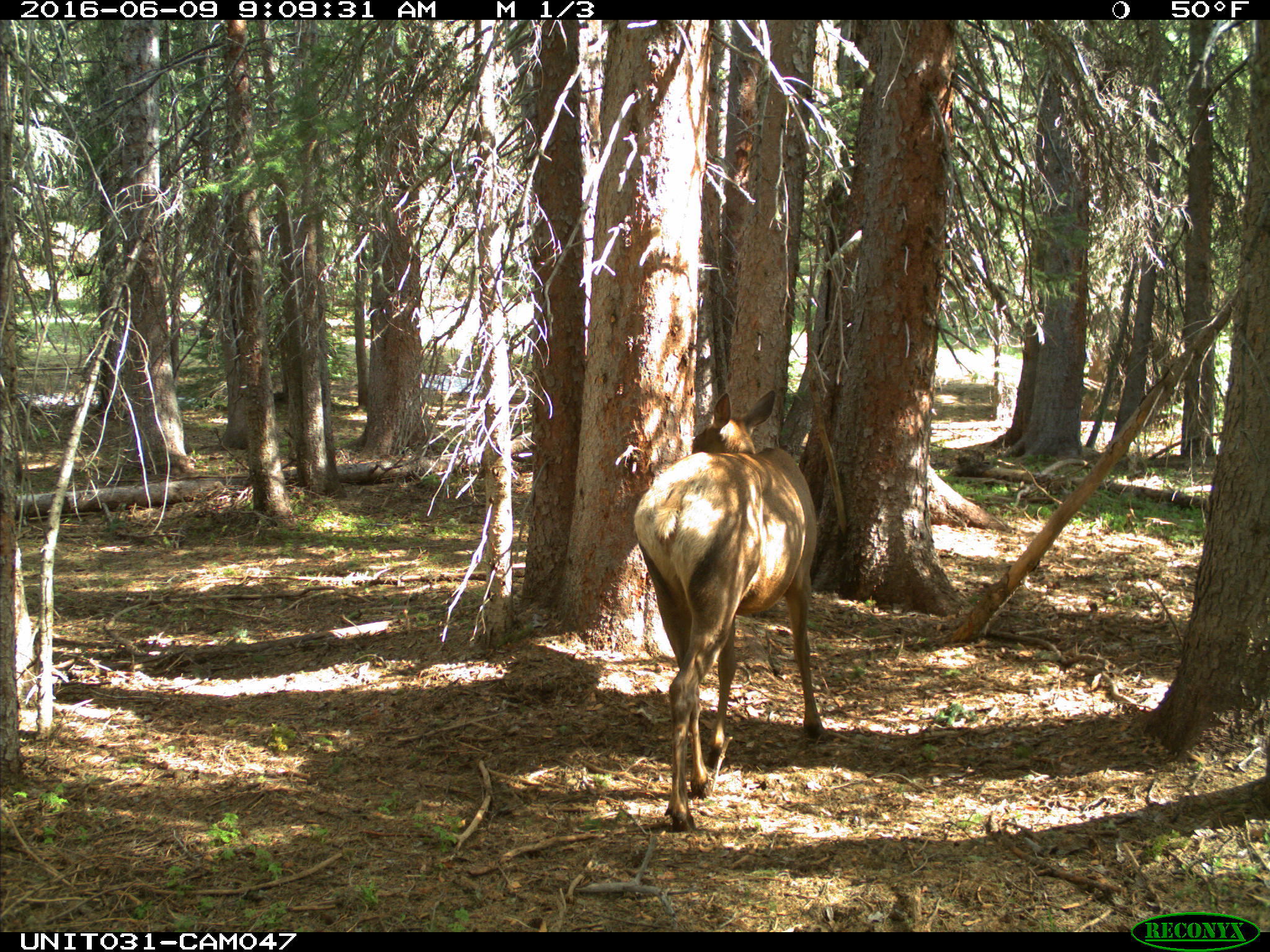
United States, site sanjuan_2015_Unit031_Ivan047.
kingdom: Animalia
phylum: Chordata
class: Mammalia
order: Artiodactyla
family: Cervidae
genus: Cervus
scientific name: Cervus elaphus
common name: red deer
Cervus elaphus (red deer).